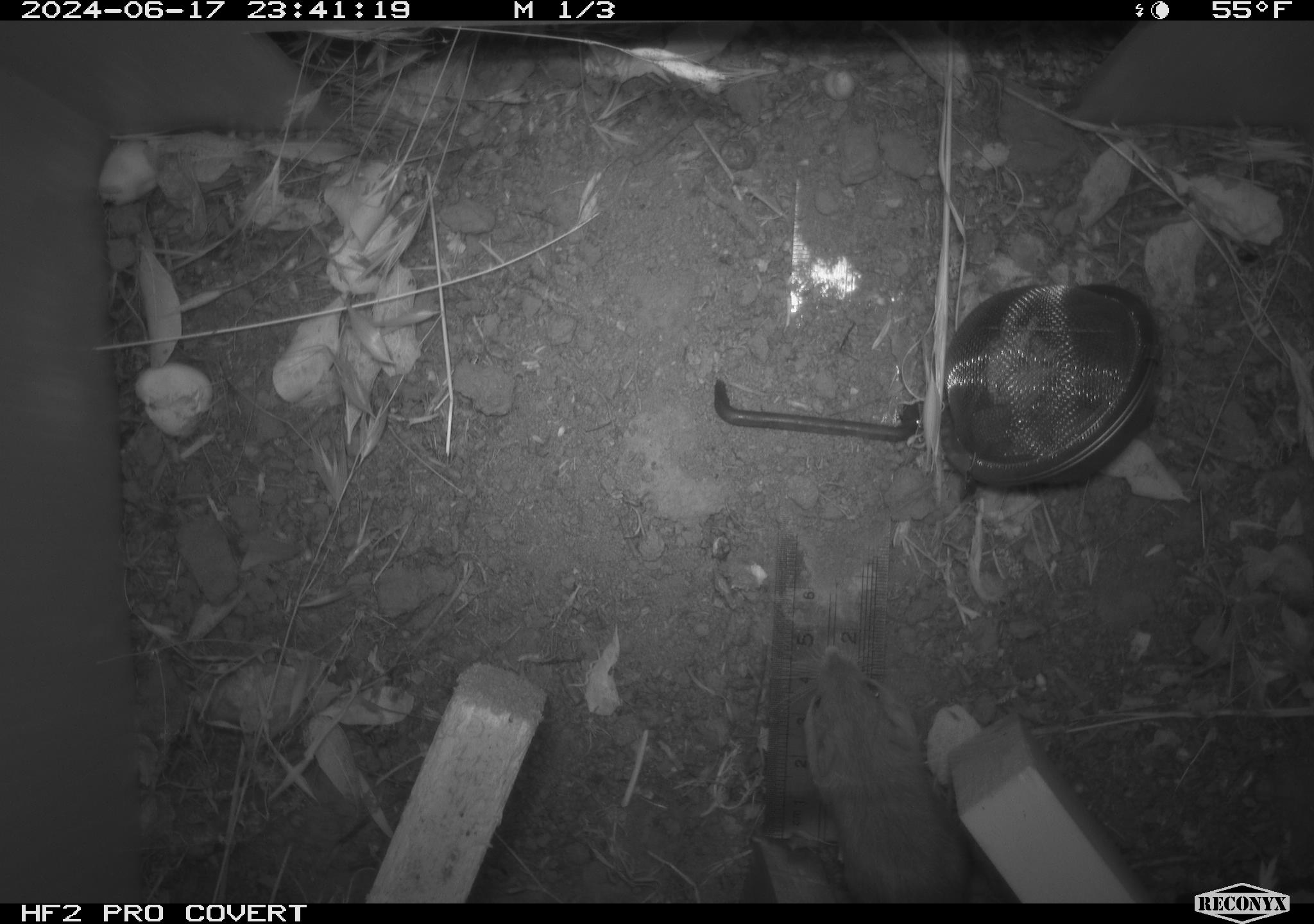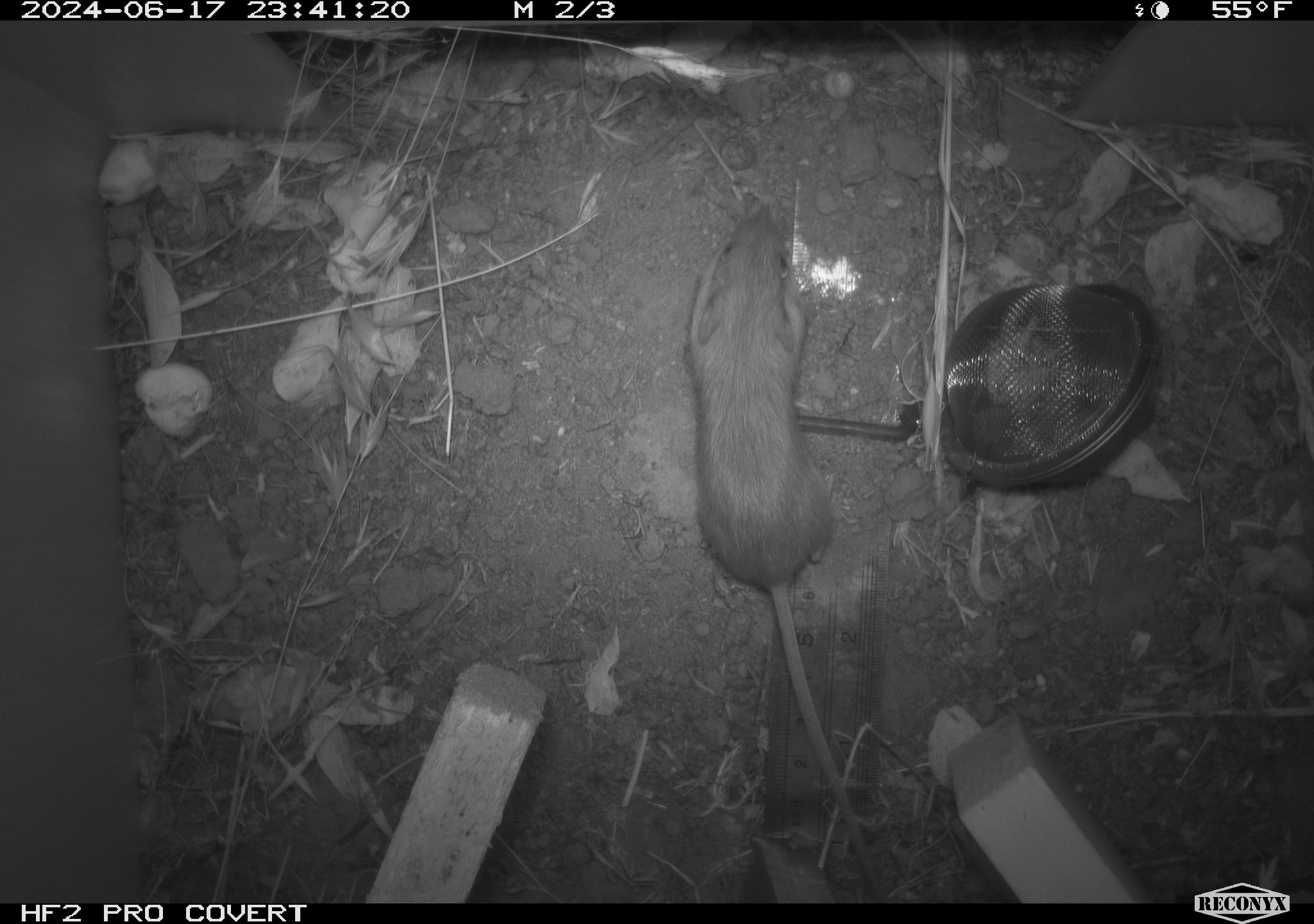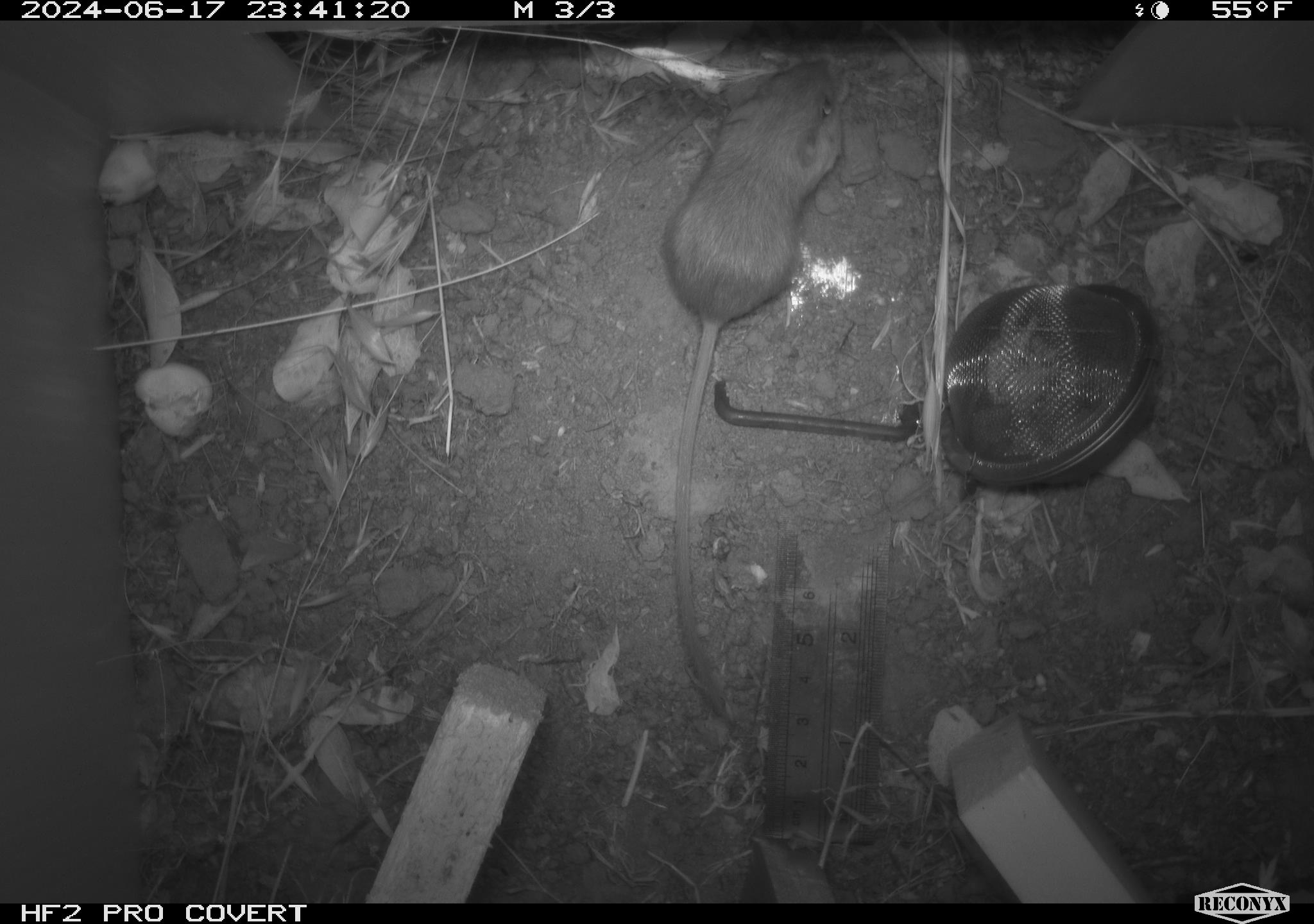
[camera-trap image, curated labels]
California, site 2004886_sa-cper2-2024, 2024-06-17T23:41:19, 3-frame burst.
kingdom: Animalia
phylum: Chordata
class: Mammalia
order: Rodentia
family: Heteromyidae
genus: Dipodomys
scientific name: Dipodomys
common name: kangaroo rats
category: dipodomys species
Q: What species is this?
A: Dipodomys species (kangaroo rats) (Dipodomys).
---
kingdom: Animalia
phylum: Chordata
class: Mammalia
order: Rodentia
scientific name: Rodentia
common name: rodent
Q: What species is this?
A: Rodent (Rodentia).